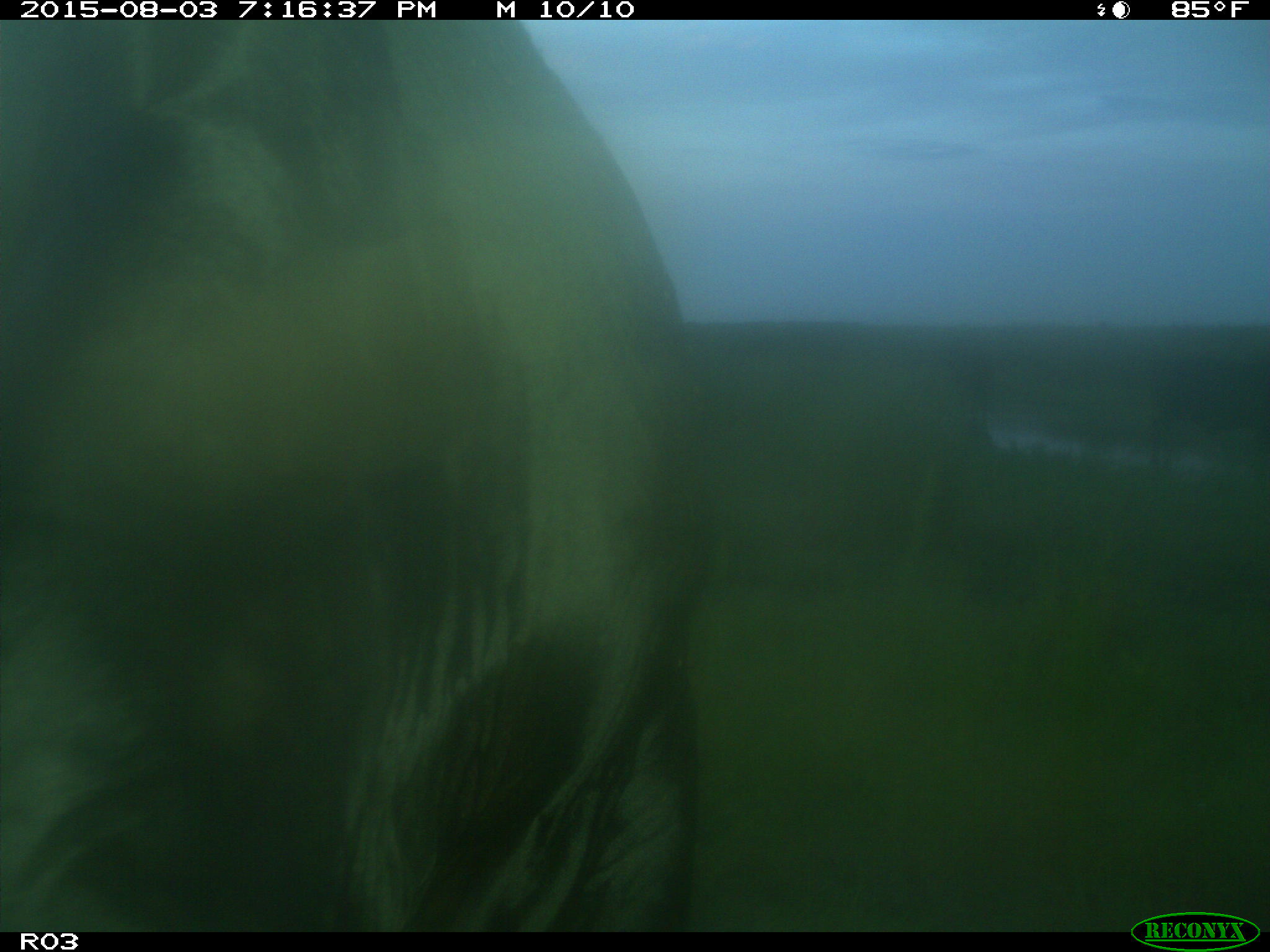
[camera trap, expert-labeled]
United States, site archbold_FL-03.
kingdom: Animalia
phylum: Chordata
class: Mammalia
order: Artiodactyla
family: Bovidae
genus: Bos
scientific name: Bos taurus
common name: domestic cow